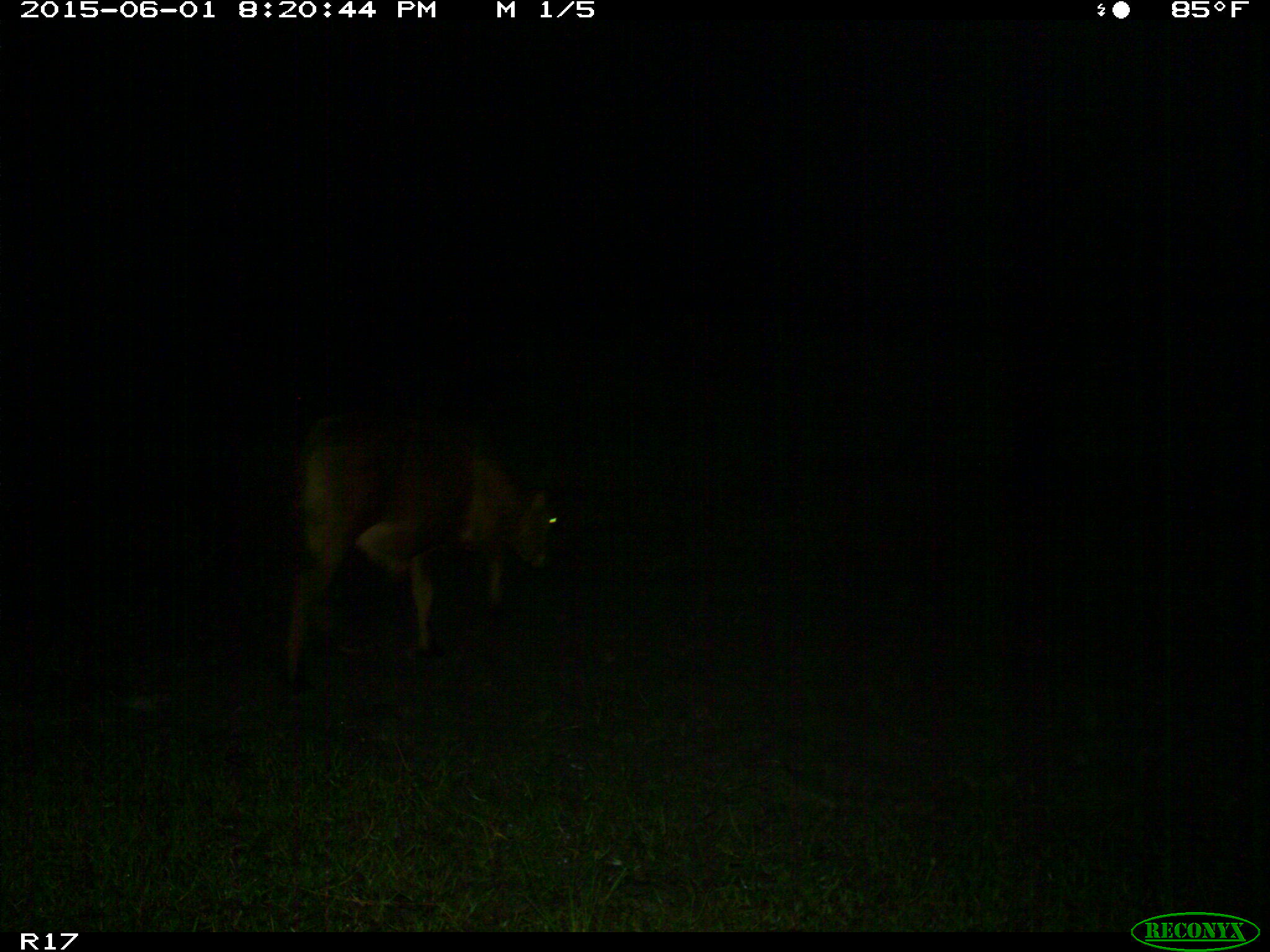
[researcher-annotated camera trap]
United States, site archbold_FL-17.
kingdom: Animalia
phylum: Chordata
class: Mammalia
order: Artiodactyla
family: Bovidae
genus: Bos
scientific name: Bos taurus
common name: domestic cow